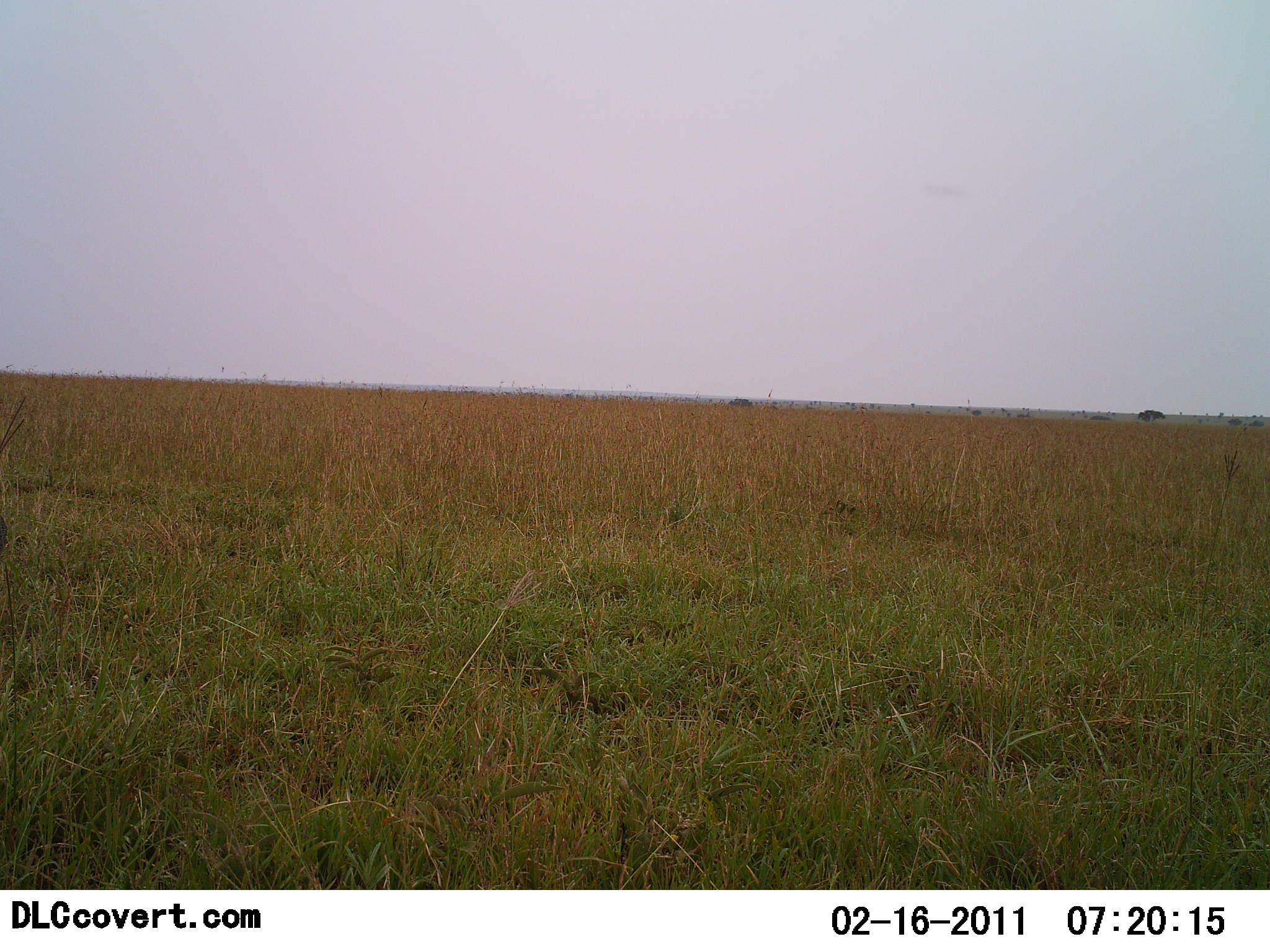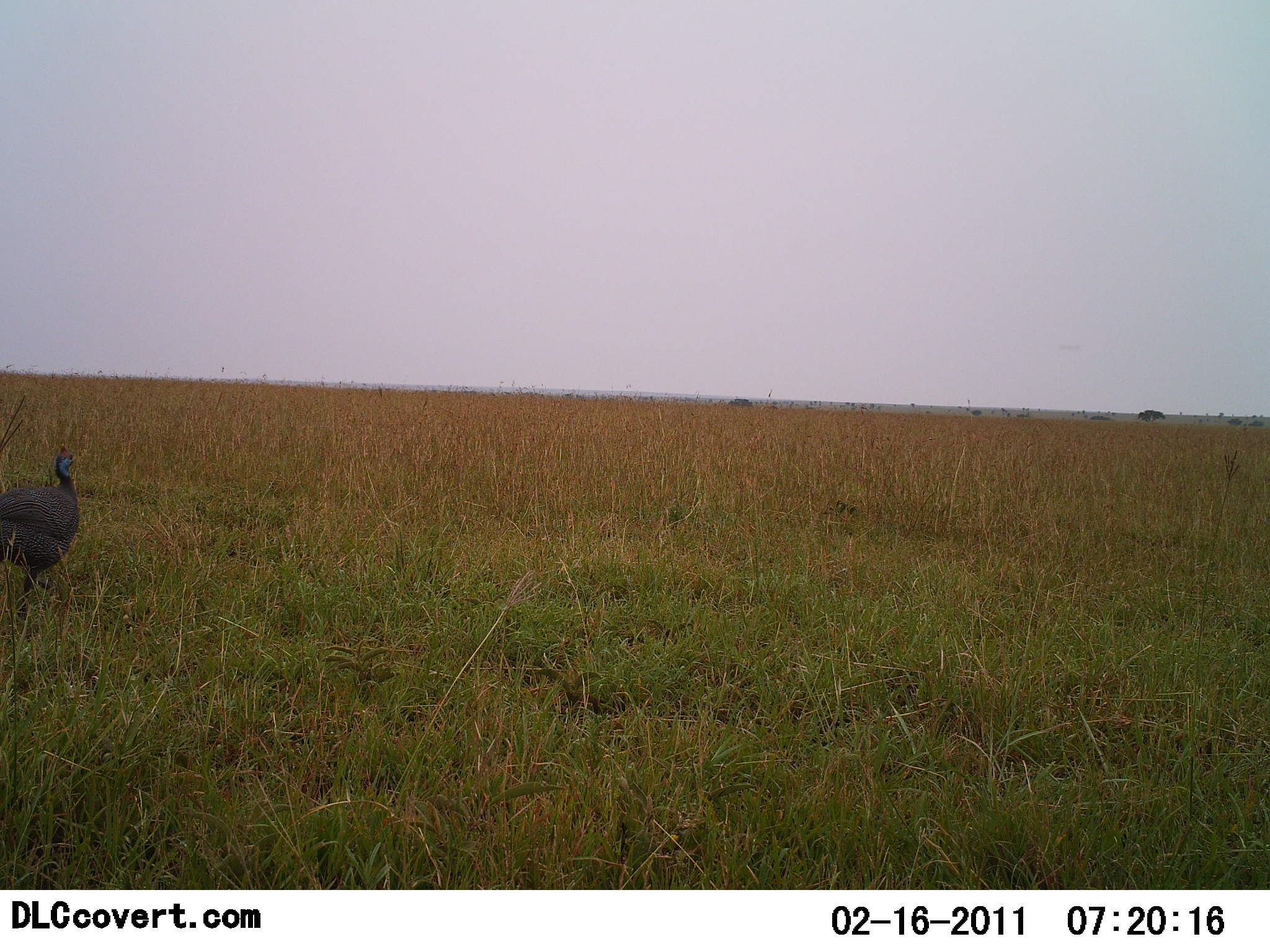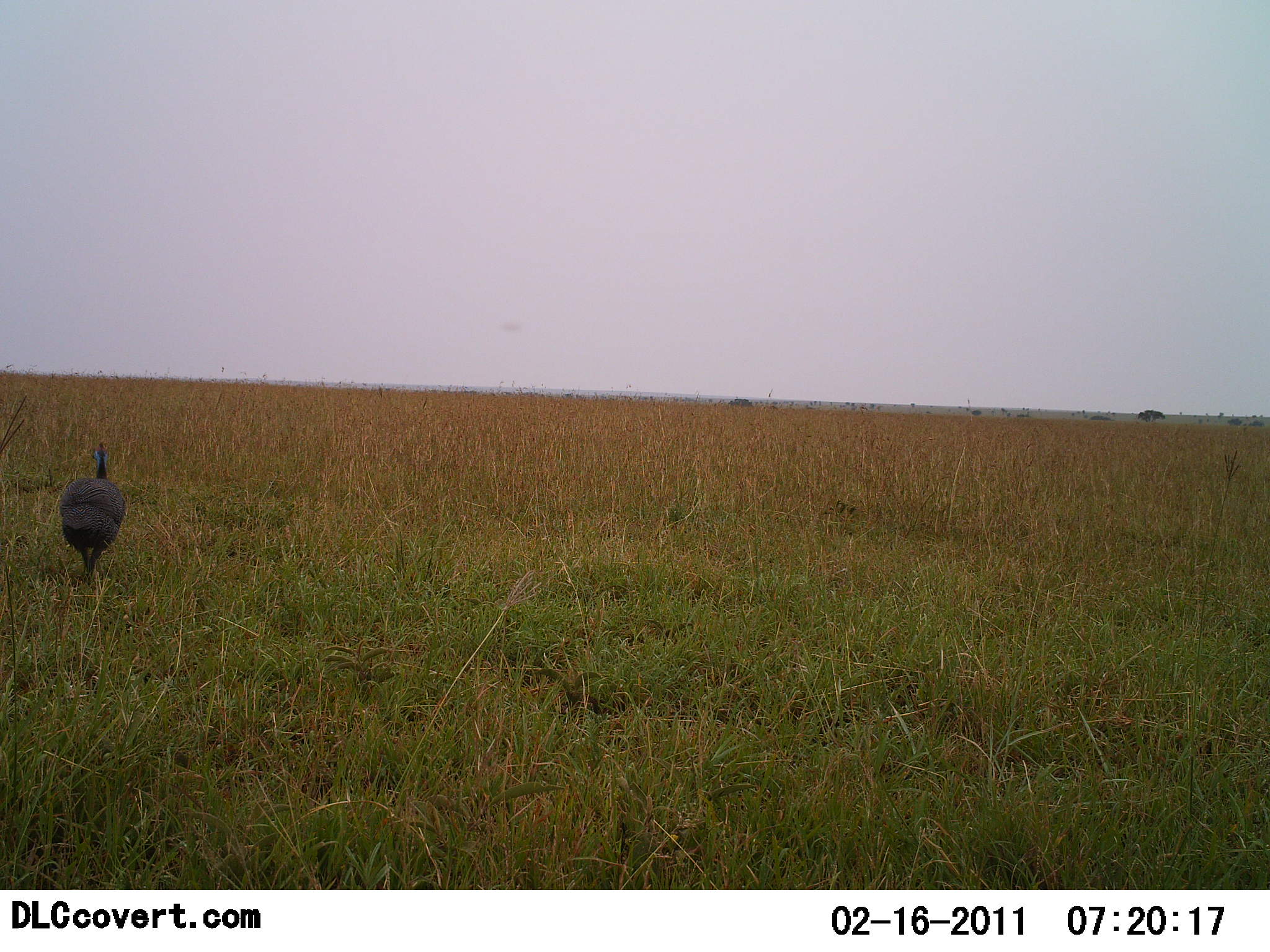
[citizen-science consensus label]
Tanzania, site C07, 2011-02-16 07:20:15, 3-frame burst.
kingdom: Animalia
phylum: Chordata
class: Aves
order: Galliformes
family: Numididae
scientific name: Numididae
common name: guinea fowl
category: guineafowl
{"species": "guineafowl (guinea fowl) (Numididae)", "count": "1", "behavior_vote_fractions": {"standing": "9%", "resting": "0%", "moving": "91%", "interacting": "0%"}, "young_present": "0%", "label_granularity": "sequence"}